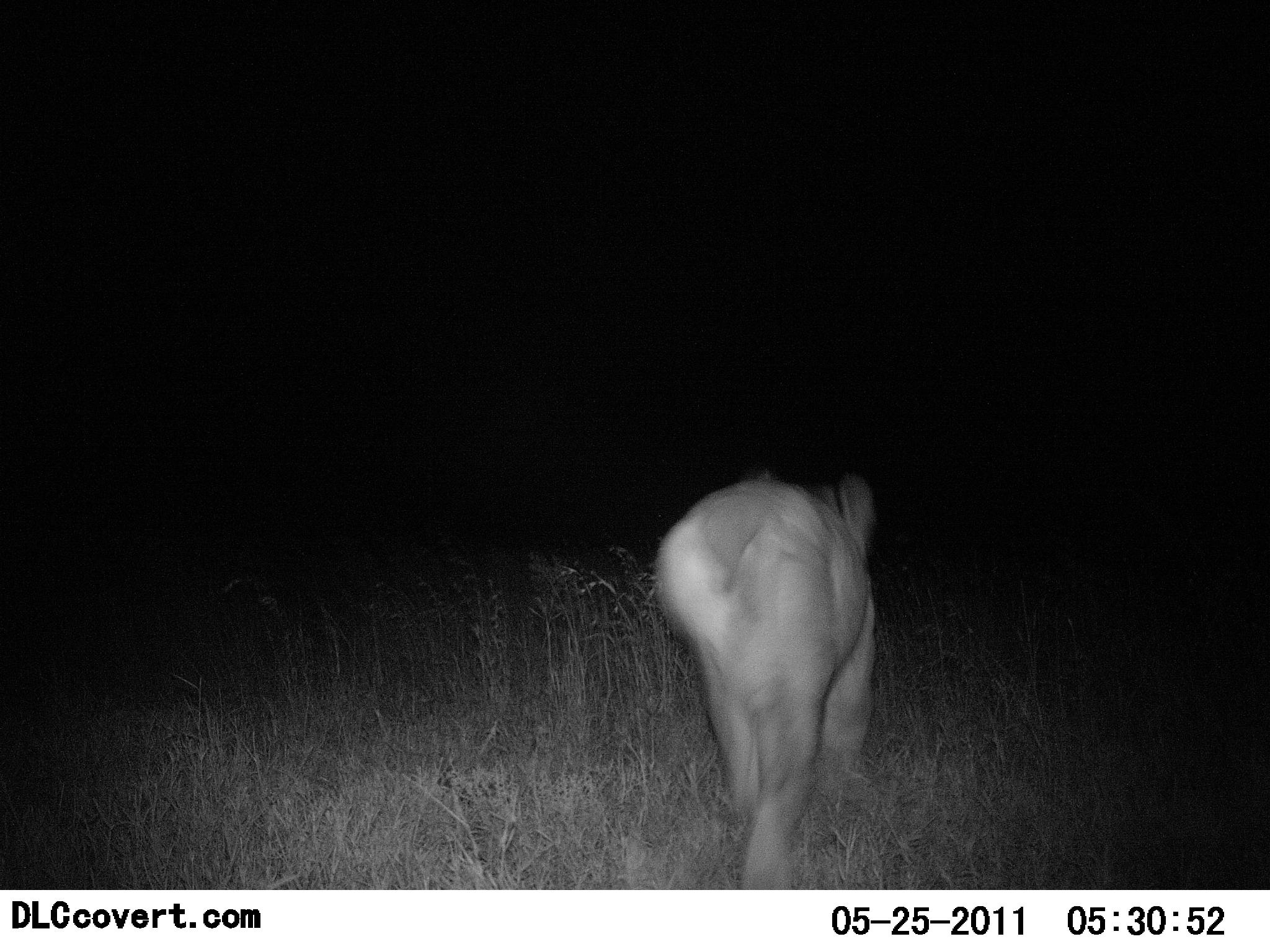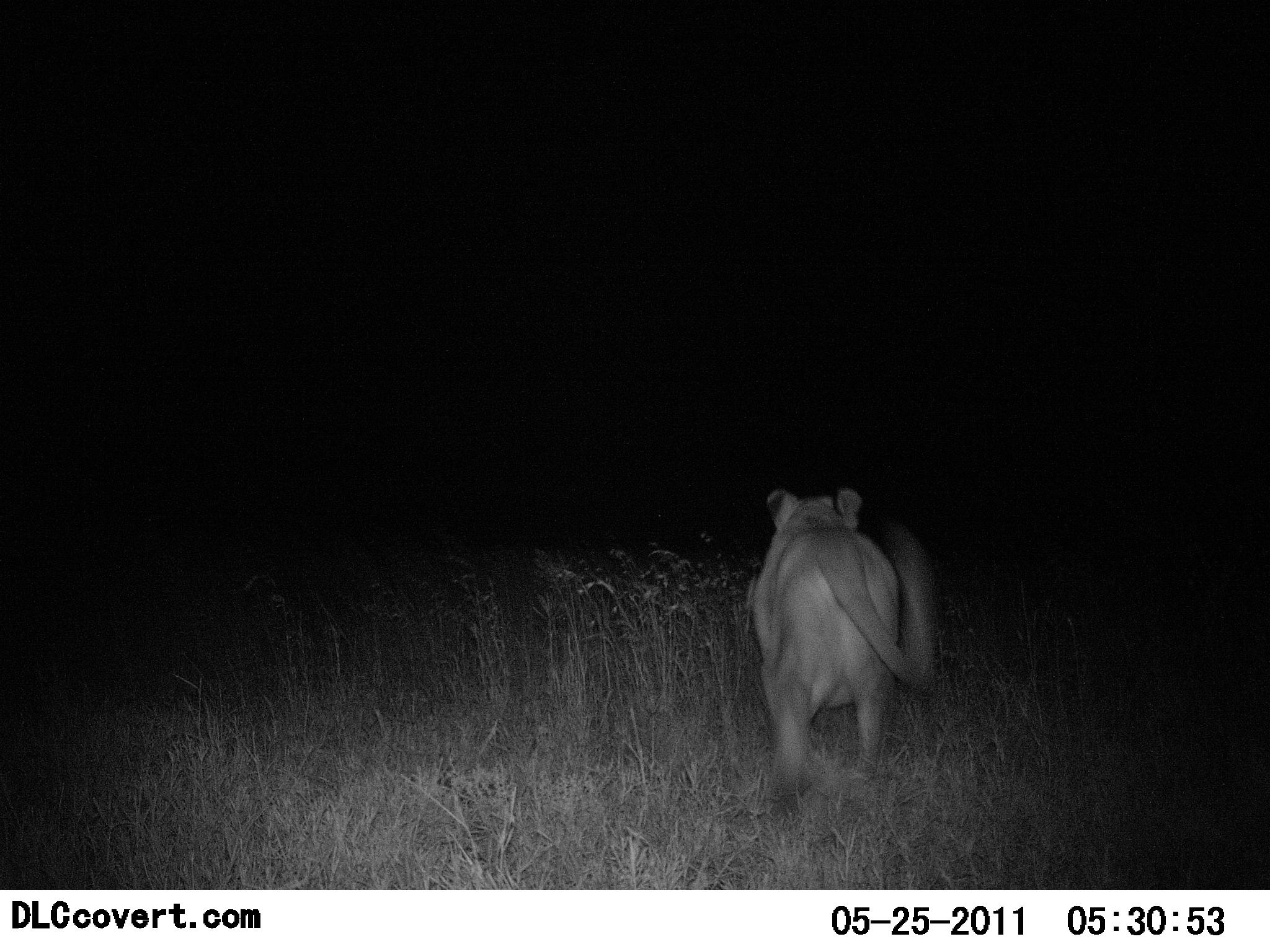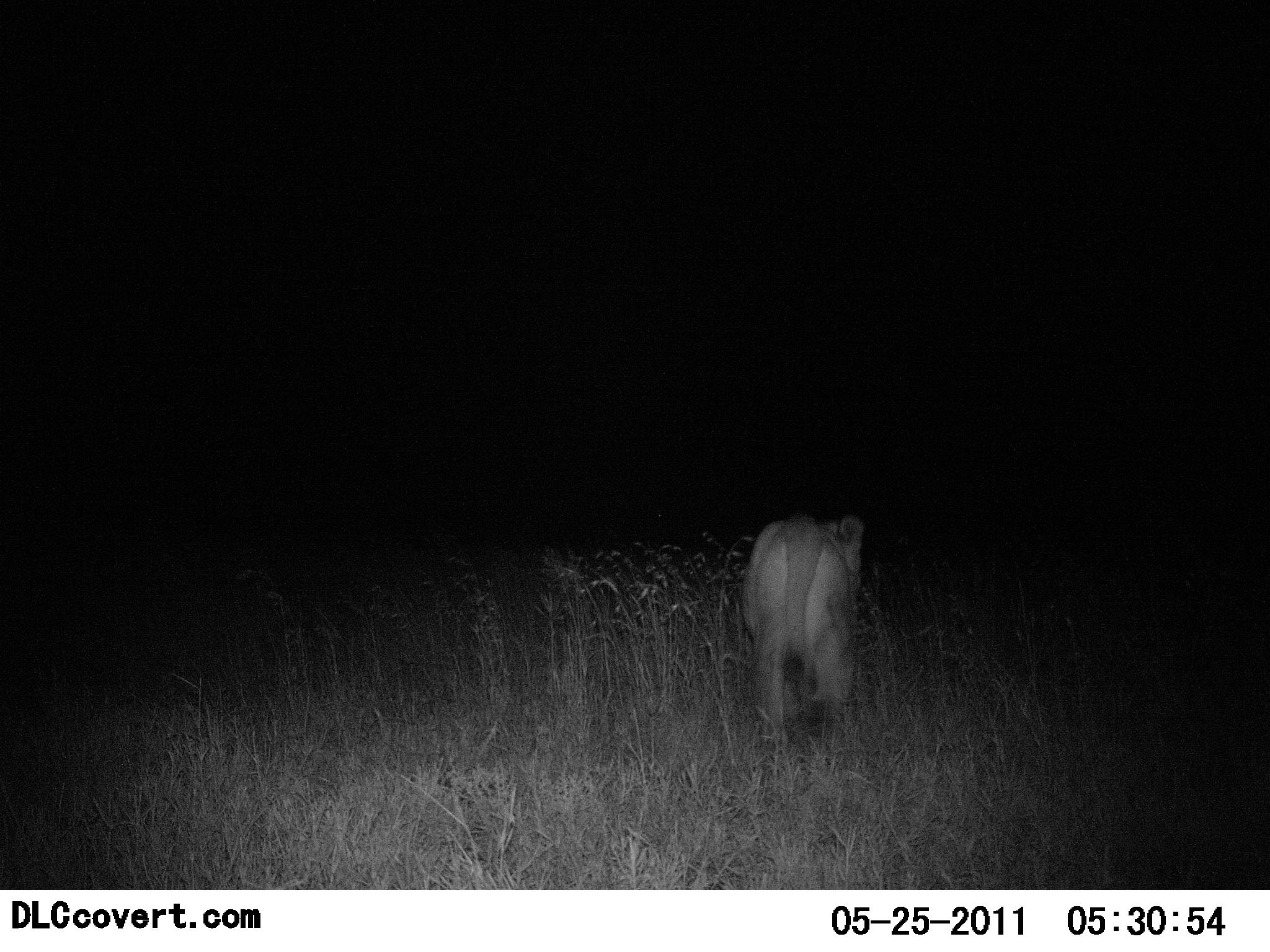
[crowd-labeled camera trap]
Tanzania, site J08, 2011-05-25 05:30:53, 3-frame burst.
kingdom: Animalia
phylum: Chordata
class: Mammalia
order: Carnivora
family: Felidae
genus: Panthera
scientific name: Panthera leo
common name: lion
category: lionfemale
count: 1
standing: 0%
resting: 0%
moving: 100%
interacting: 0%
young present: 0%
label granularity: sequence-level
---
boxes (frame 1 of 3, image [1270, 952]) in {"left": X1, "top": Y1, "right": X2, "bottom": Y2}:
animal: {"left": 649, "top": 455, "right": 878, "bottom": 889}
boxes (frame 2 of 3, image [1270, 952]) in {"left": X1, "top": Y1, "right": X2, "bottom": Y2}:
animal: {"left": 745, "top": 482, "right": 939, "bottom": 806}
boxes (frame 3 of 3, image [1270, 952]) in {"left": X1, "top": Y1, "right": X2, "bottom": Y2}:
animal: {"left": 742, "top": 513, "right": 866, "bottom": 754}